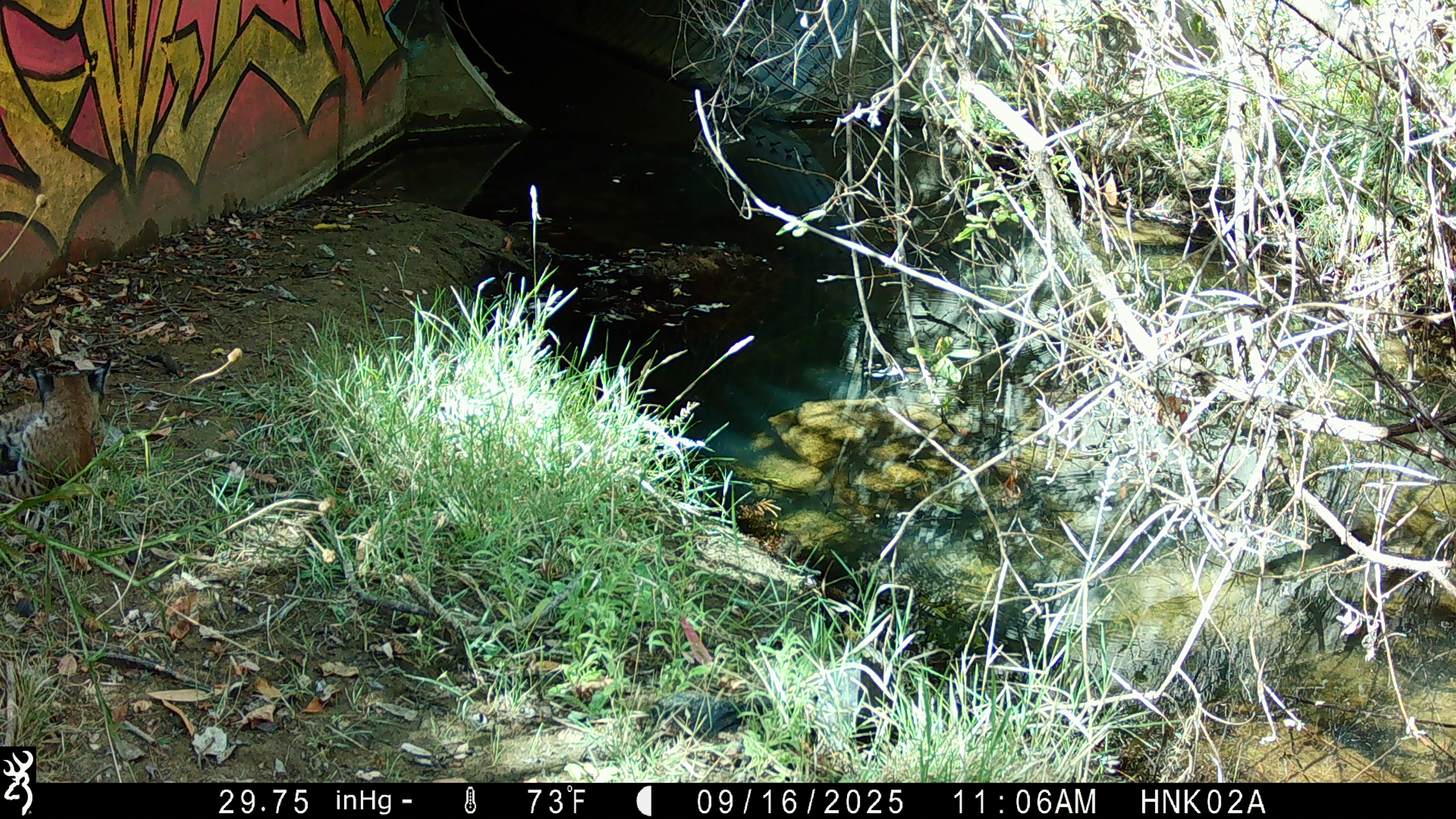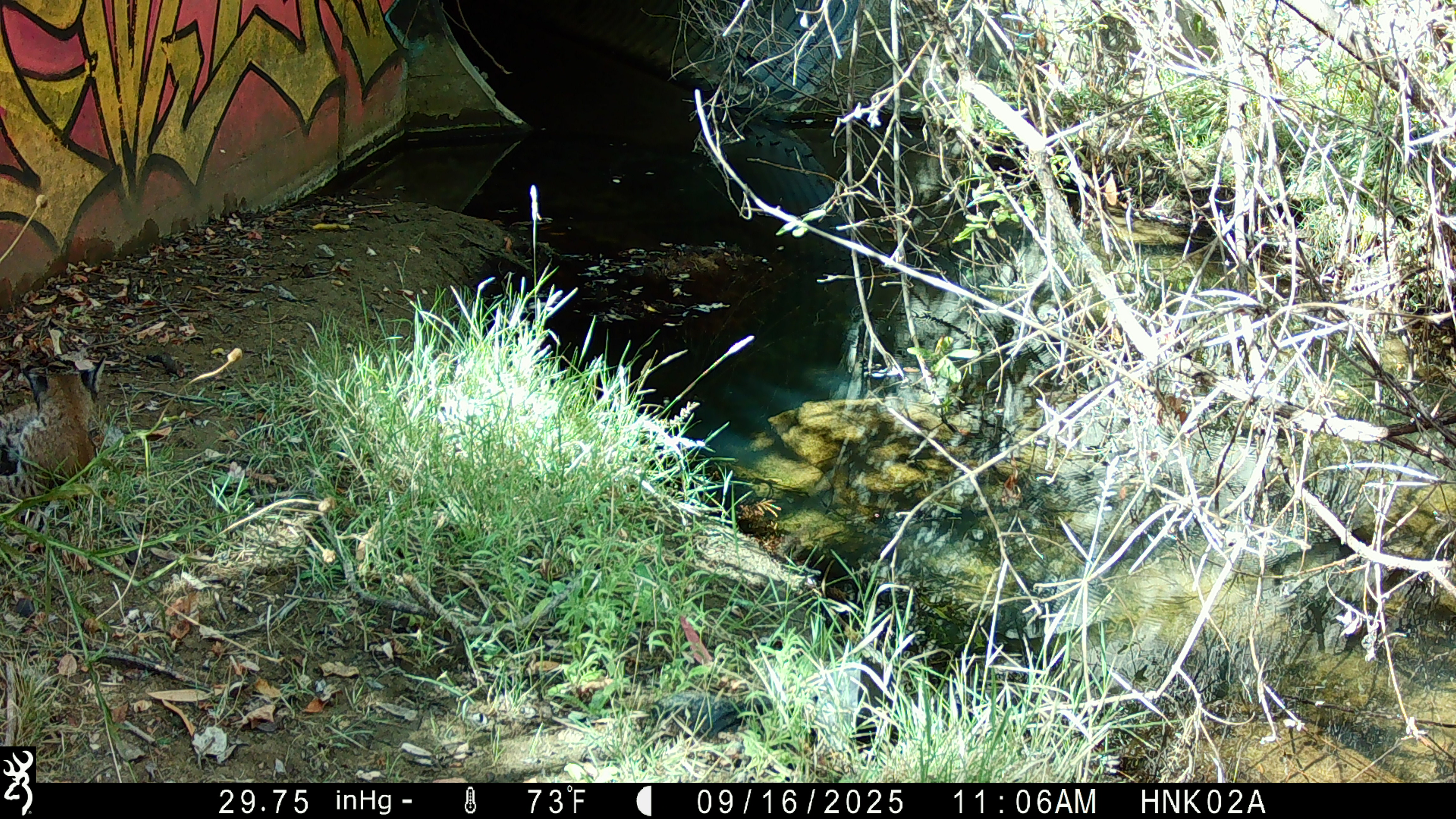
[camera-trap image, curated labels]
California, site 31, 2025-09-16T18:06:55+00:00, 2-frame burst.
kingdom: Animalia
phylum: Chordata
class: Mammalia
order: Carnivora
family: Felidae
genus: Lynx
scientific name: Lynx rufus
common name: bobcat